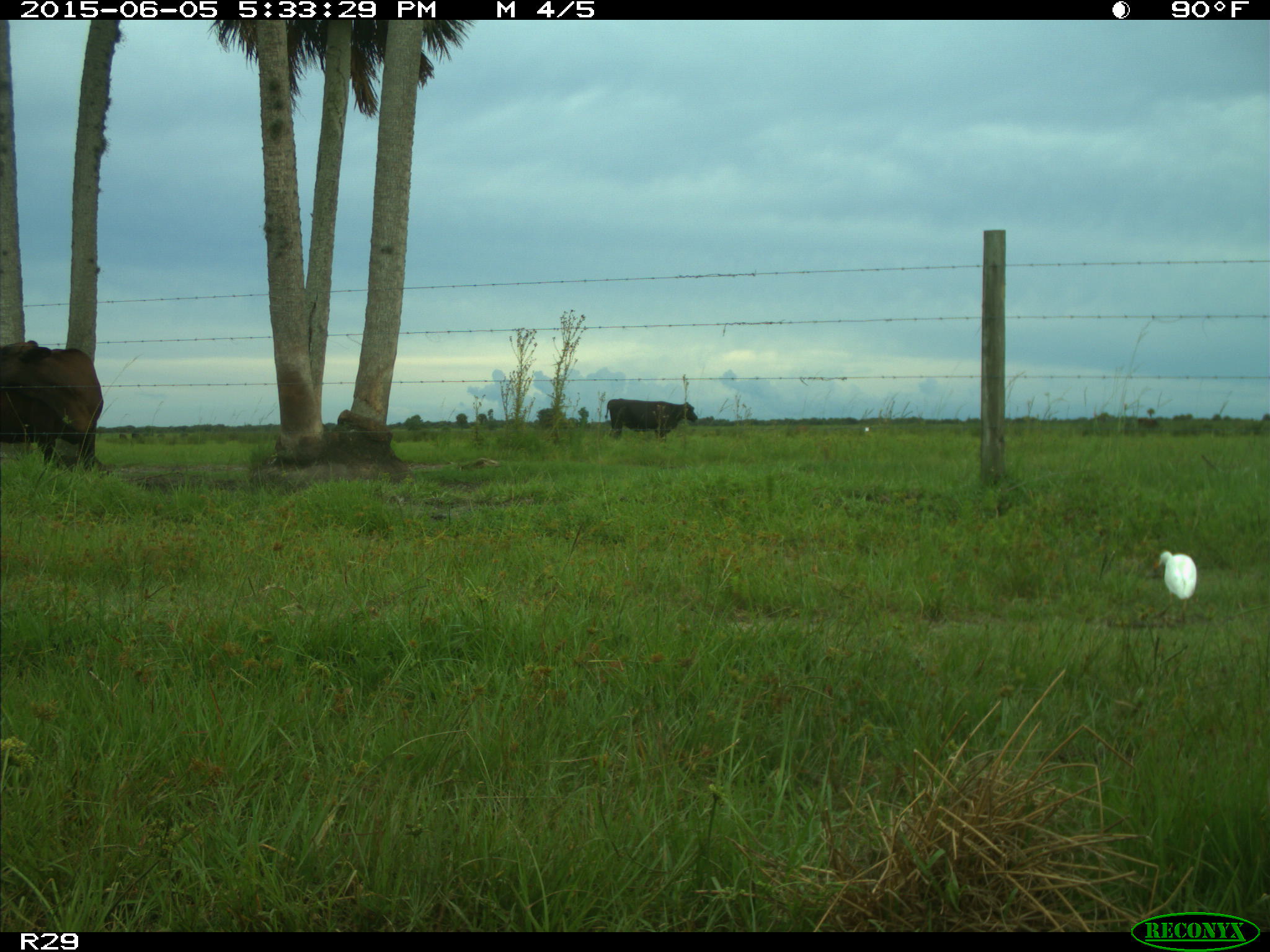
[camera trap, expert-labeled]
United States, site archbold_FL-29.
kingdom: Animalia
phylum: Chordata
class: Mammalia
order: Artiodactyla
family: Bovidae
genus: Bos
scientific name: Bos taurus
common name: domestic cow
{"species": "Bos taurus (domestic cow)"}